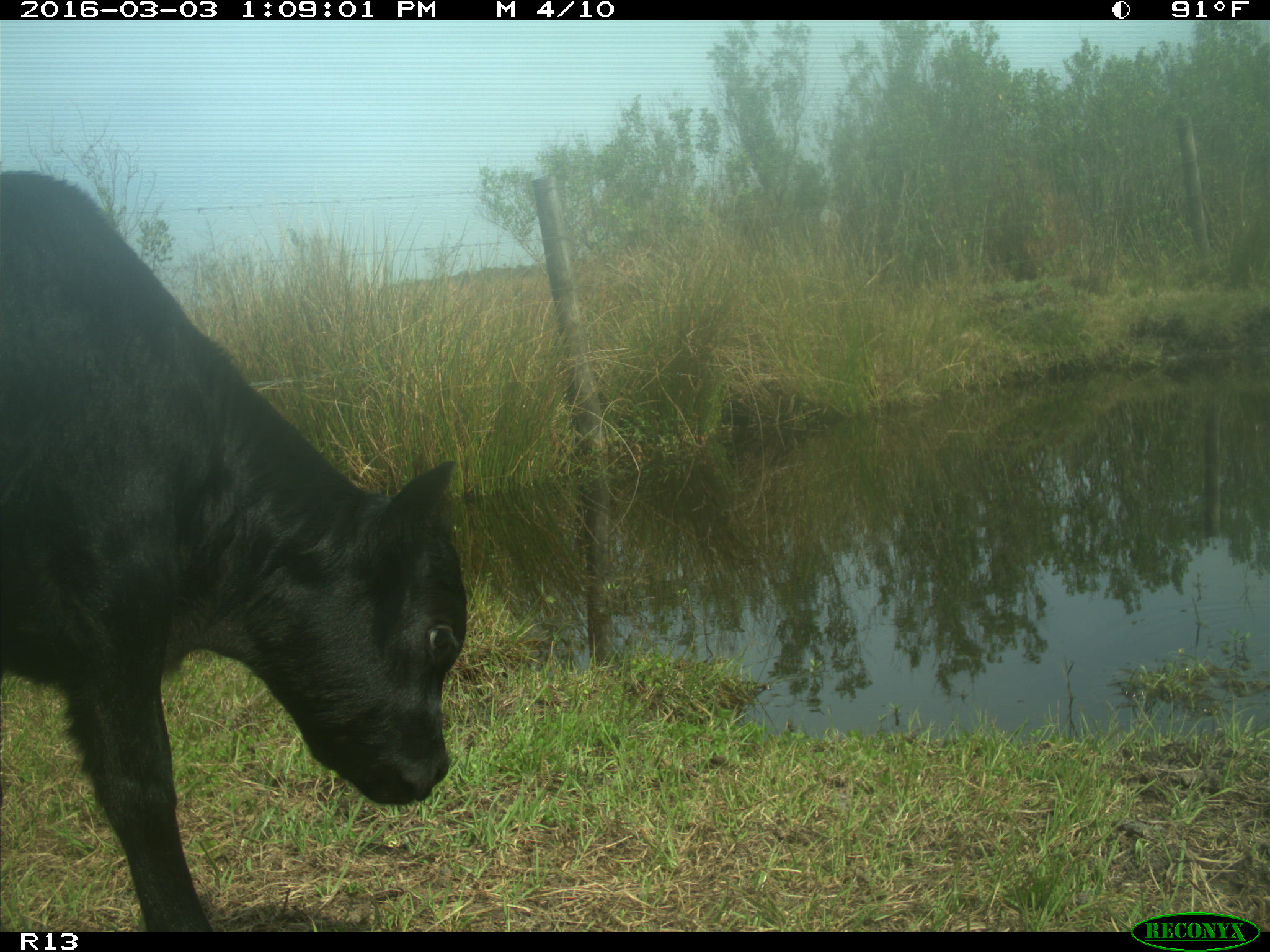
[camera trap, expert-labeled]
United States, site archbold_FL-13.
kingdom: Animalia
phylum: Chordata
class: Mammalia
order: Artiodactyla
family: Bovidae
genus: Bos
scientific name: Bos taurus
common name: domestic cow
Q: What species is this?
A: Bos taurus (domestic cow).